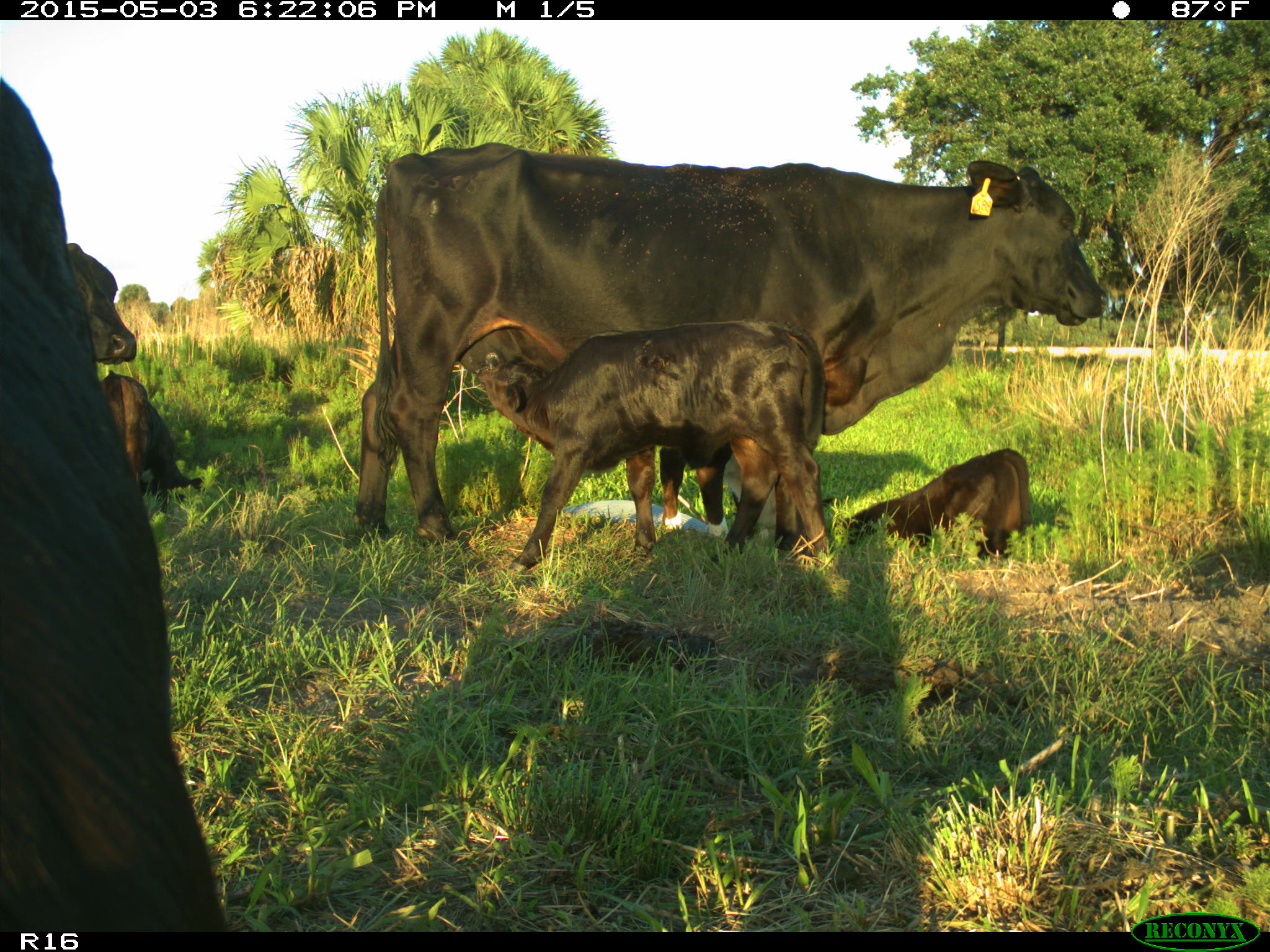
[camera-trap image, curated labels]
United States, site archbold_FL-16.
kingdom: Animalia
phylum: Chordata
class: Mammalia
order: Artiodactyla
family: Bovidae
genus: Bos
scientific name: Bos taurus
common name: domestic cow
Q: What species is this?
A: Bos taurus (domestic cow).